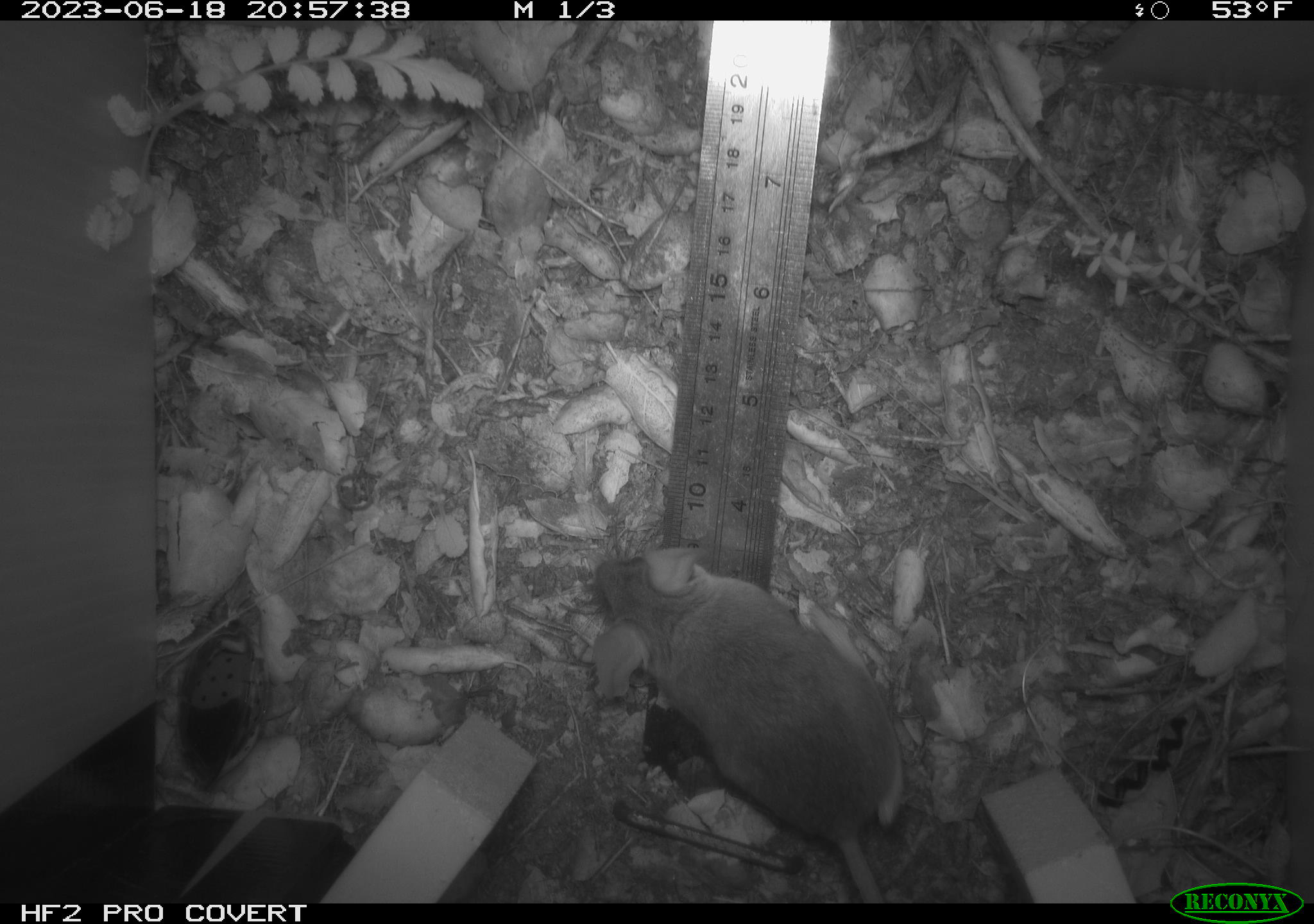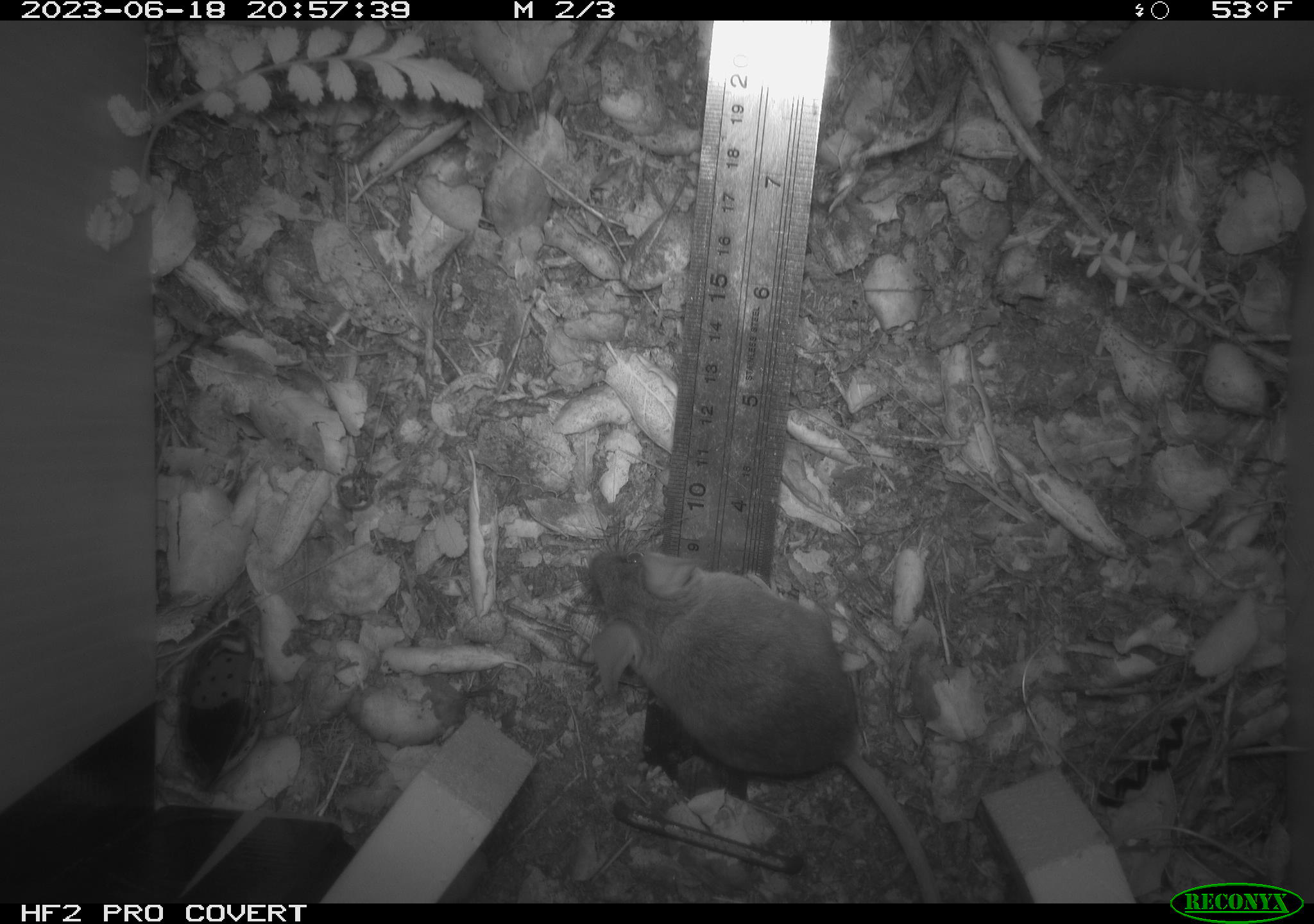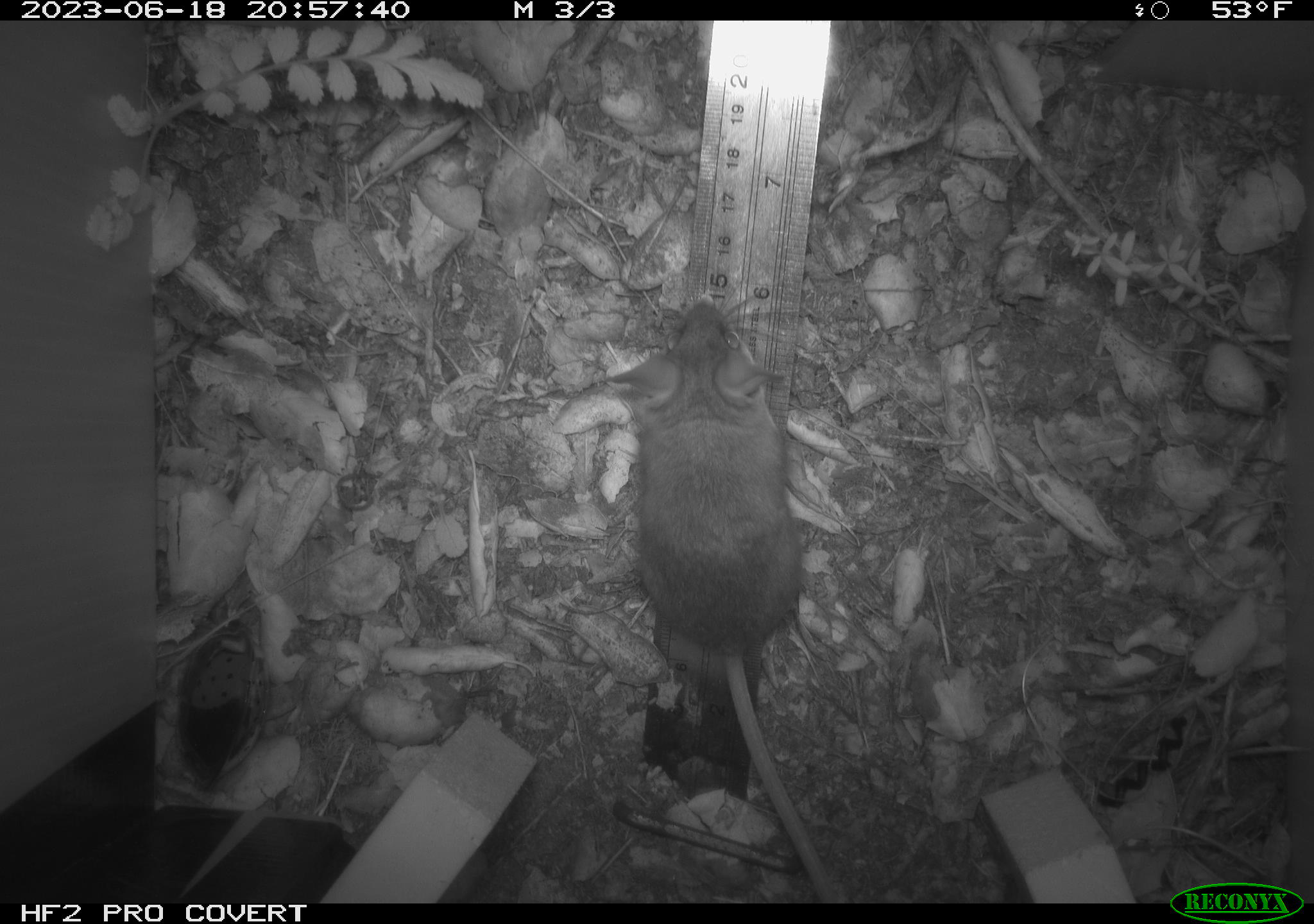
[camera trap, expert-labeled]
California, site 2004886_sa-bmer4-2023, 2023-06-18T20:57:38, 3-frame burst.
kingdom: Animalia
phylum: Chordata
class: Mammalia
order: Rodentia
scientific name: Rodentia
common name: mouse species